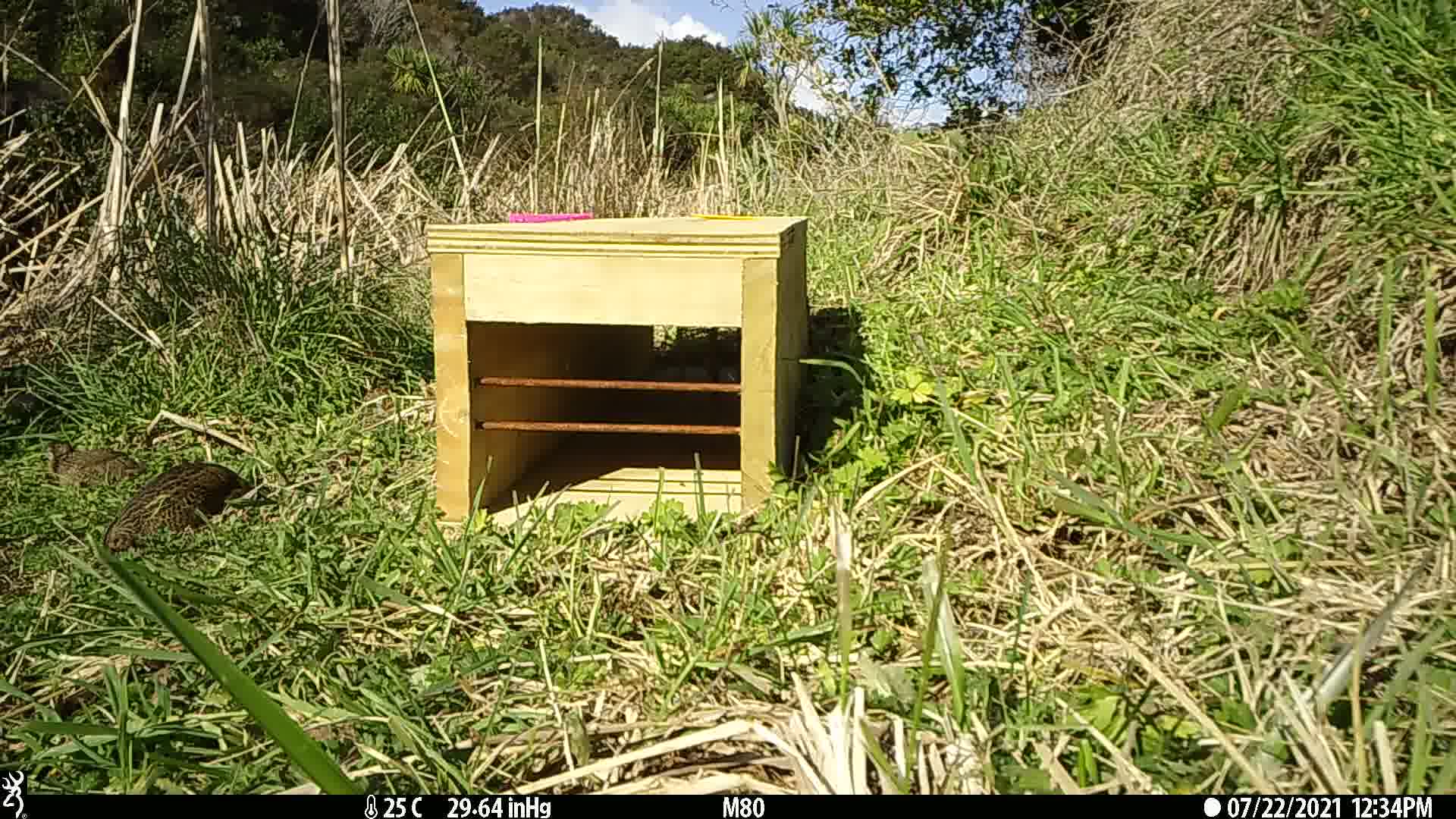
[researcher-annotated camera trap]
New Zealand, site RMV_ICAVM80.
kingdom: Animalia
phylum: Chordata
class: Aves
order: Galliformes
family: Phasianidae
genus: Synoicus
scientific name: Synoicus ypsilophorus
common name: brown quail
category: quail brown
Quail brown (brown quail) (Synoicus ypsilophorus).